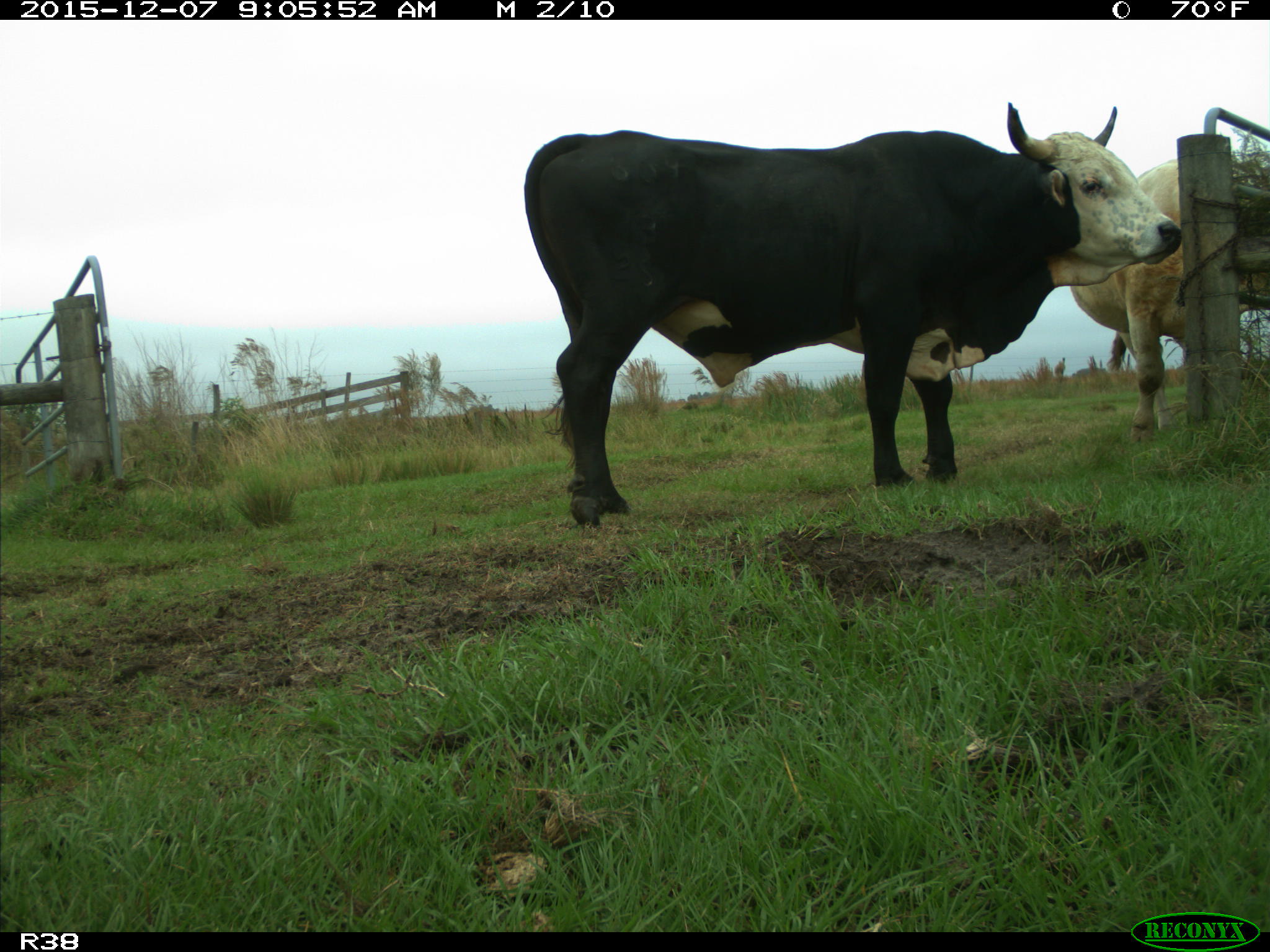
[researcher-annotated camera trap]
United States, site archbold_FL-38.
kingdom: Animalia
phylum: Chordata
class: Mammalia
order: Artiodactyla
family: Bovidae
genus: Bos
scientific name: Bos taurus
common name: domestic cow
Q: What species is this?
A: Bos taurus (domestic cow).